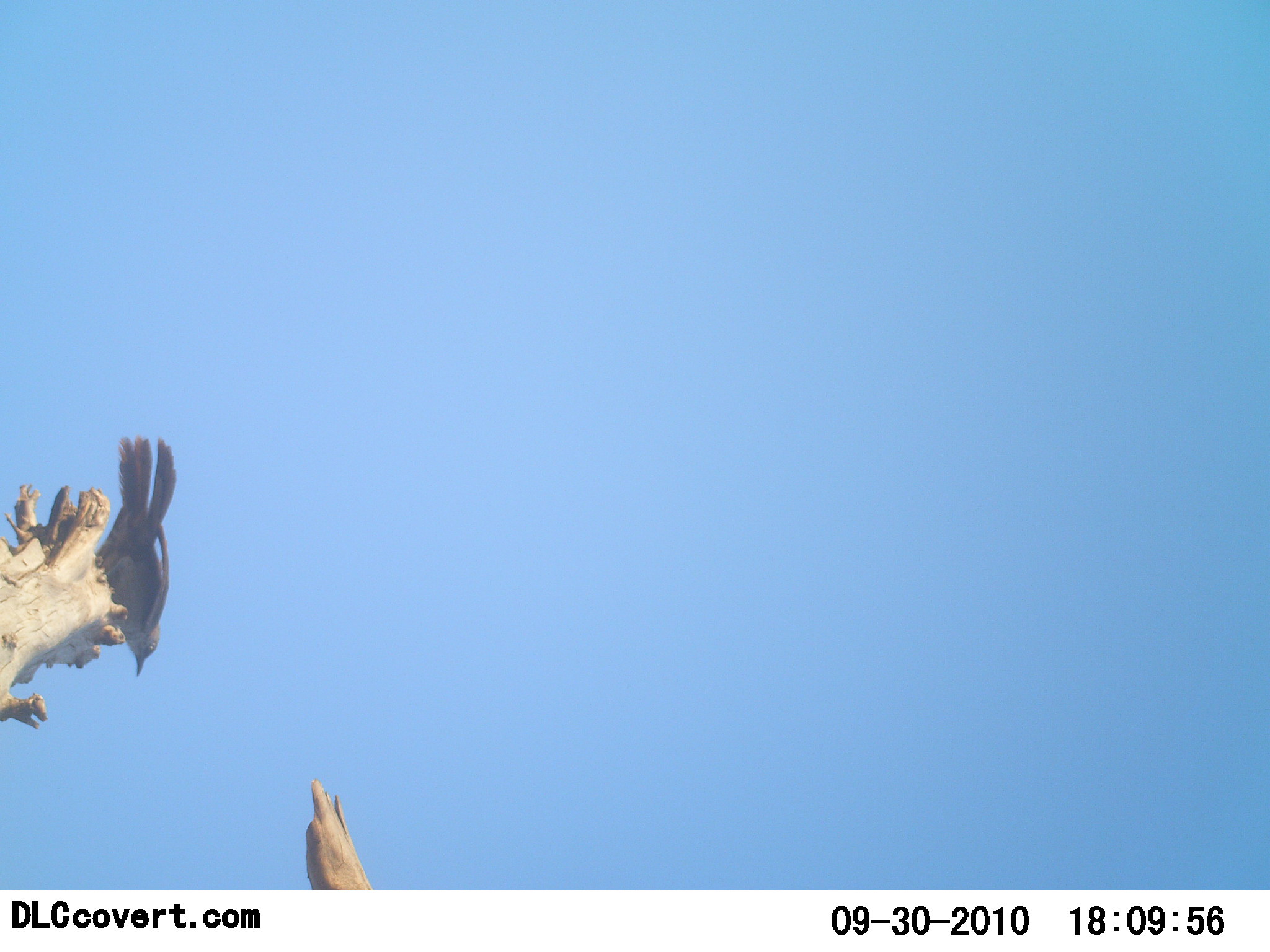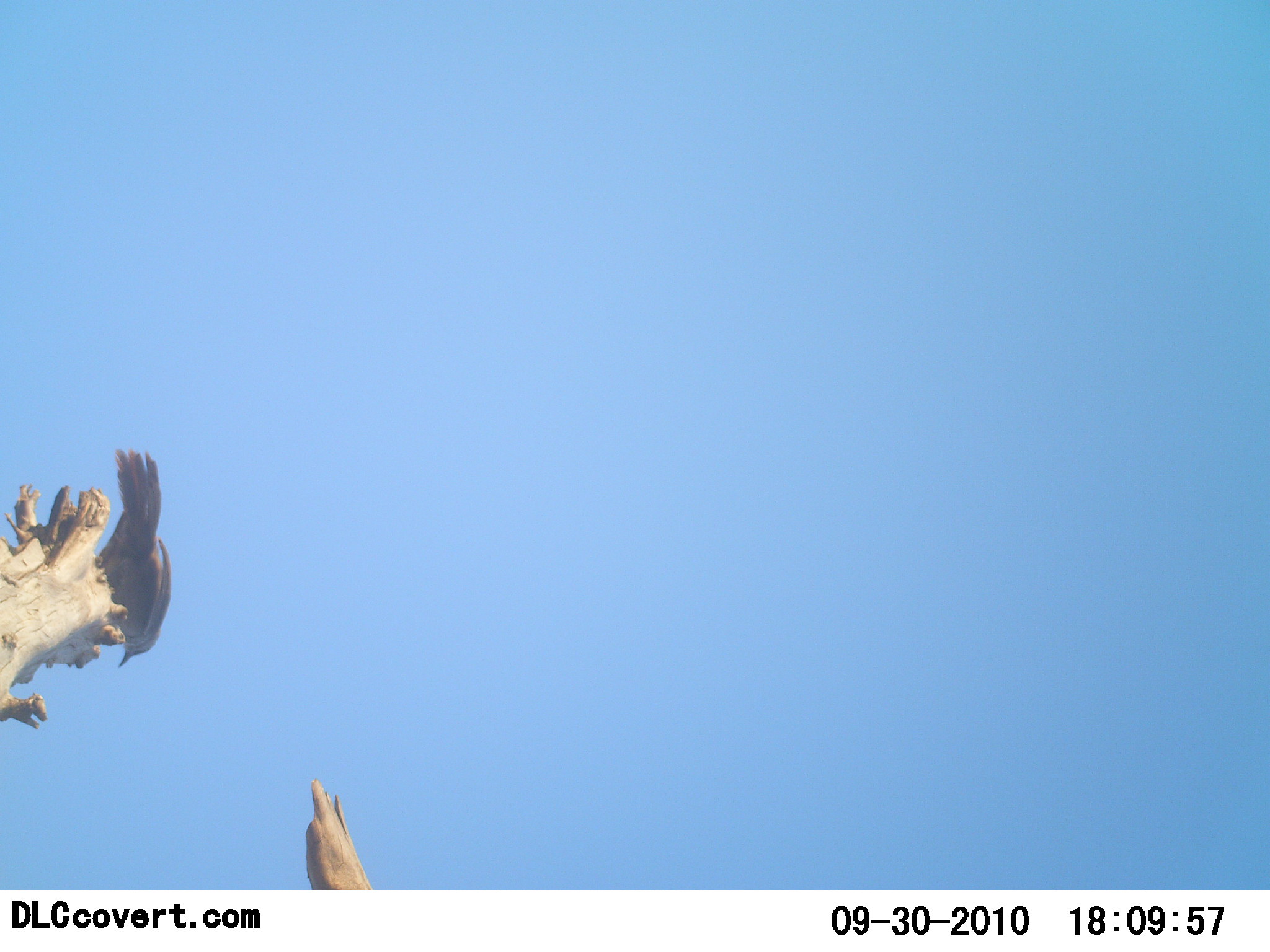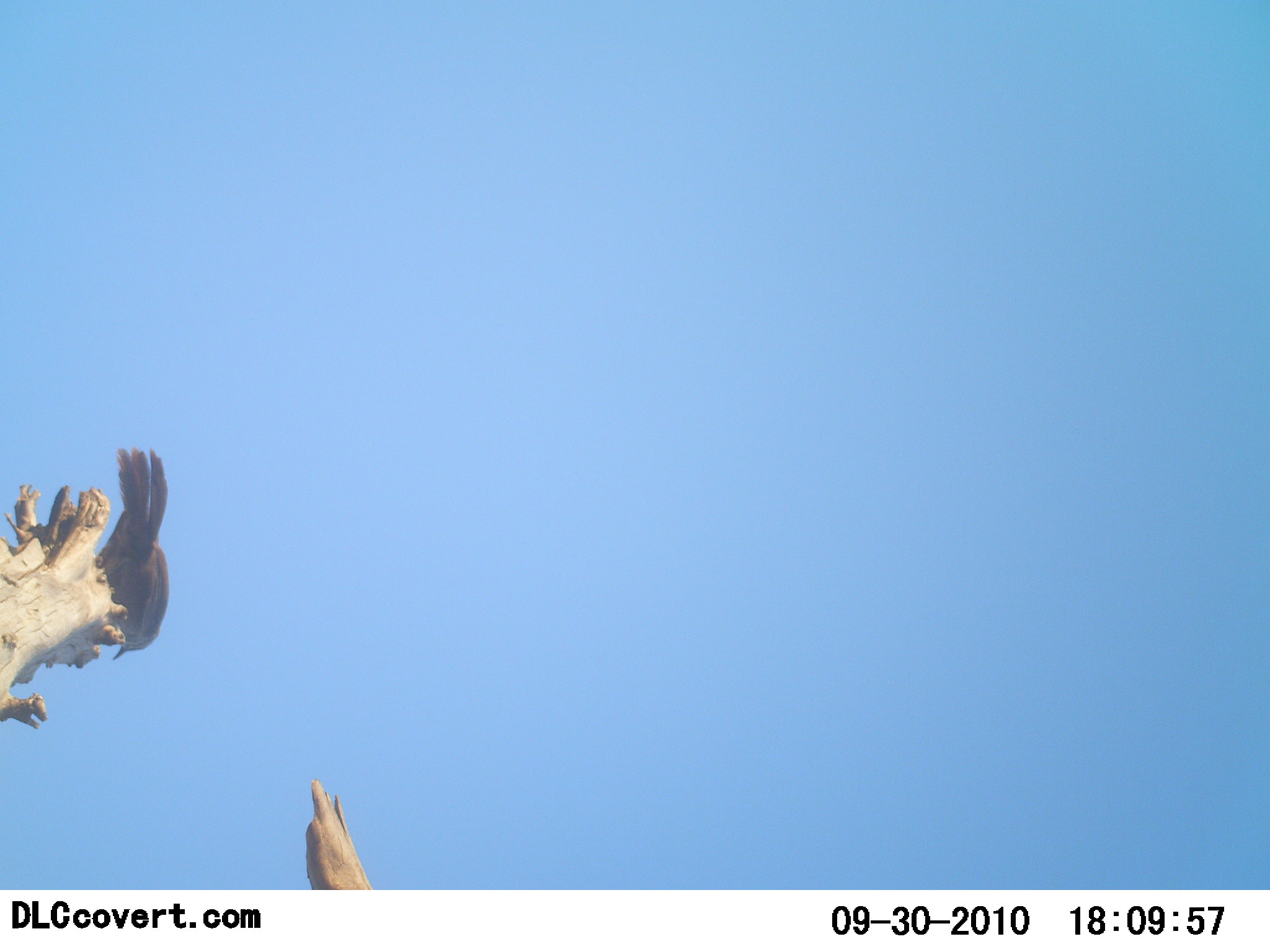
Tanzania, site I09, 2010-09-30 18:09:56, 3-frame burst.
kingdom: Animalia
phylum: Chordata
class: Aves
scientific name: Aves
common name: bird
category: otherbird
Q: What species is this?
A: Otherbird (bird) (Aves).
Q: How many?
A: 1.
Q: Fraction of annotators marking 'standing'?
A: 72%.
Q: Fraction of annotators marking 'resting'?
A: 22%.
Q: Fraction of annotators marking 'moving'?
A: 6%.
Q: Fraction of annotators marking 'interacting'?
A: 0%.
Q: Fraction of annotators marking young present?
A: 0%.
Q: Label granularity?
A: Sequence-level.